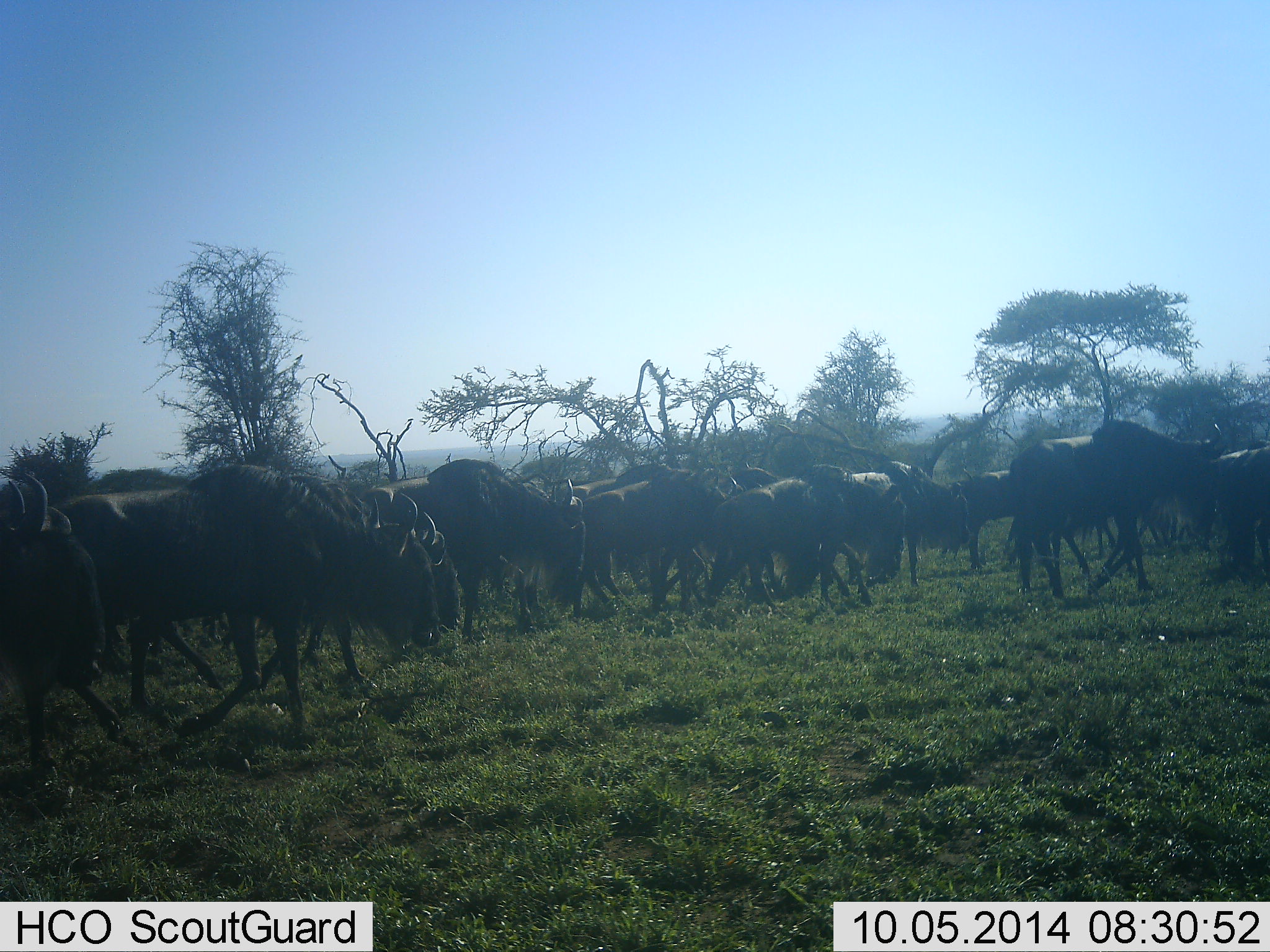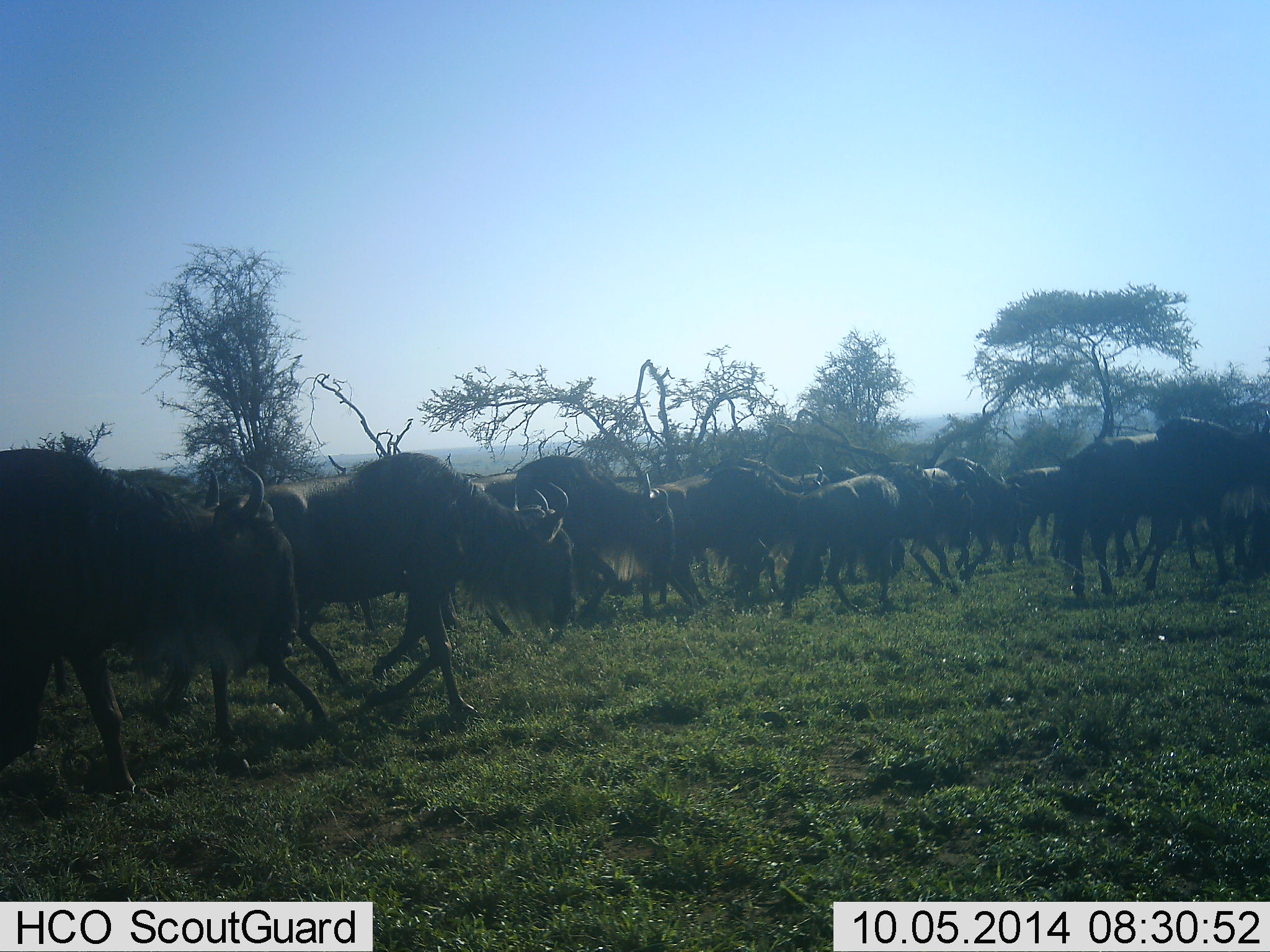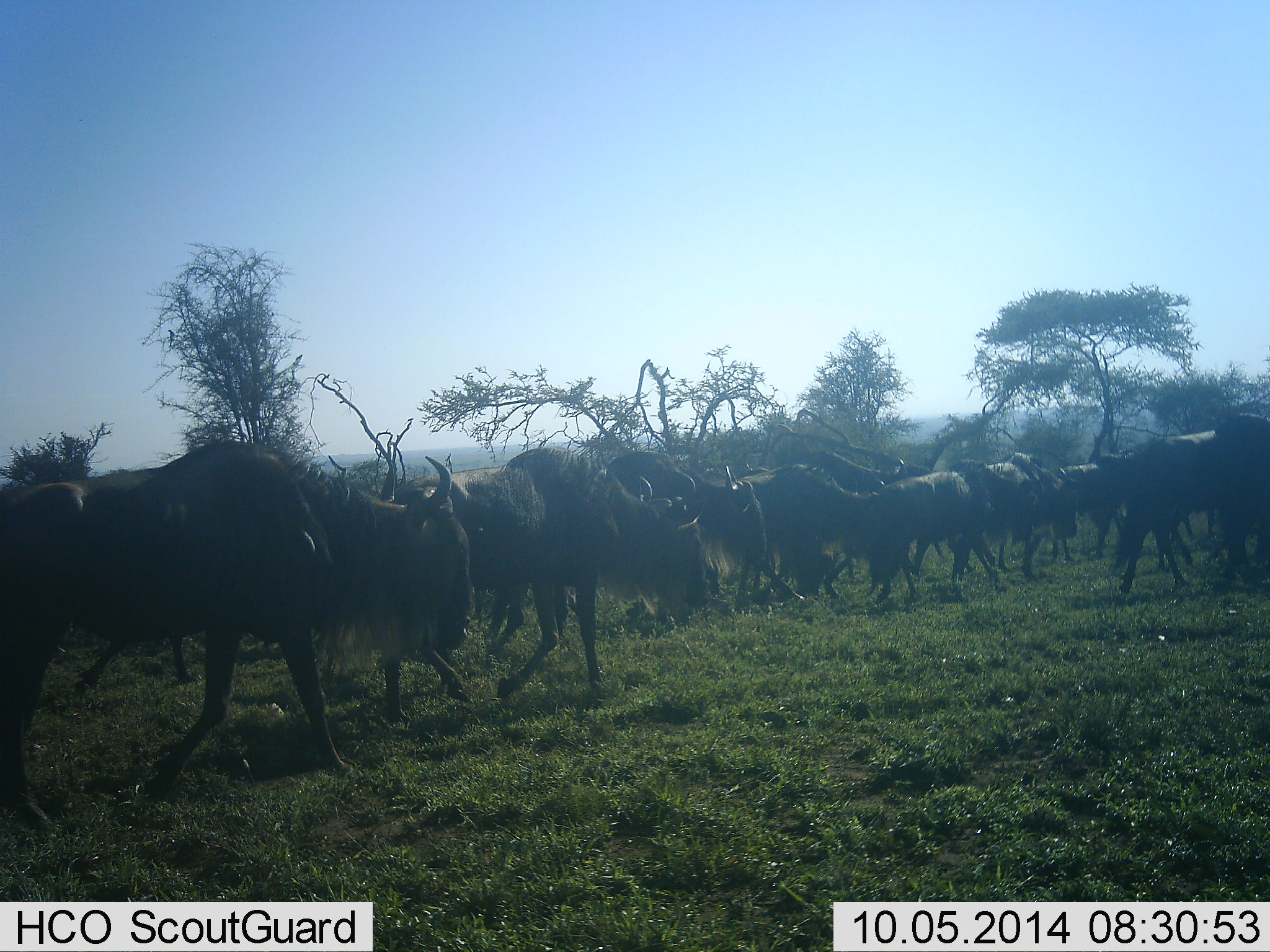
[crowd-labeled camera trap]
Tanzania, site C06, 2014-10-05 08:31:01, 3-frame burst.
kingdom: Animalia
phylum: Chordata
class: Mammalia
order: Artiodactyla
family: Bovidae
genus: Connochaetes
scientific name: Connochaetes taurinus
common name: blue wildebeest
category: wildebeest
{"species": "wildebeest (blue wildebeest) (Connochaetes taurinus)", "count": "11-50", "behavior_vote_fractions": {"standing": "10%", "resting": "0%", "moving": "100%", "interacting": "0%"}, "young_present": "0%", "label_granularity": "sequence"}